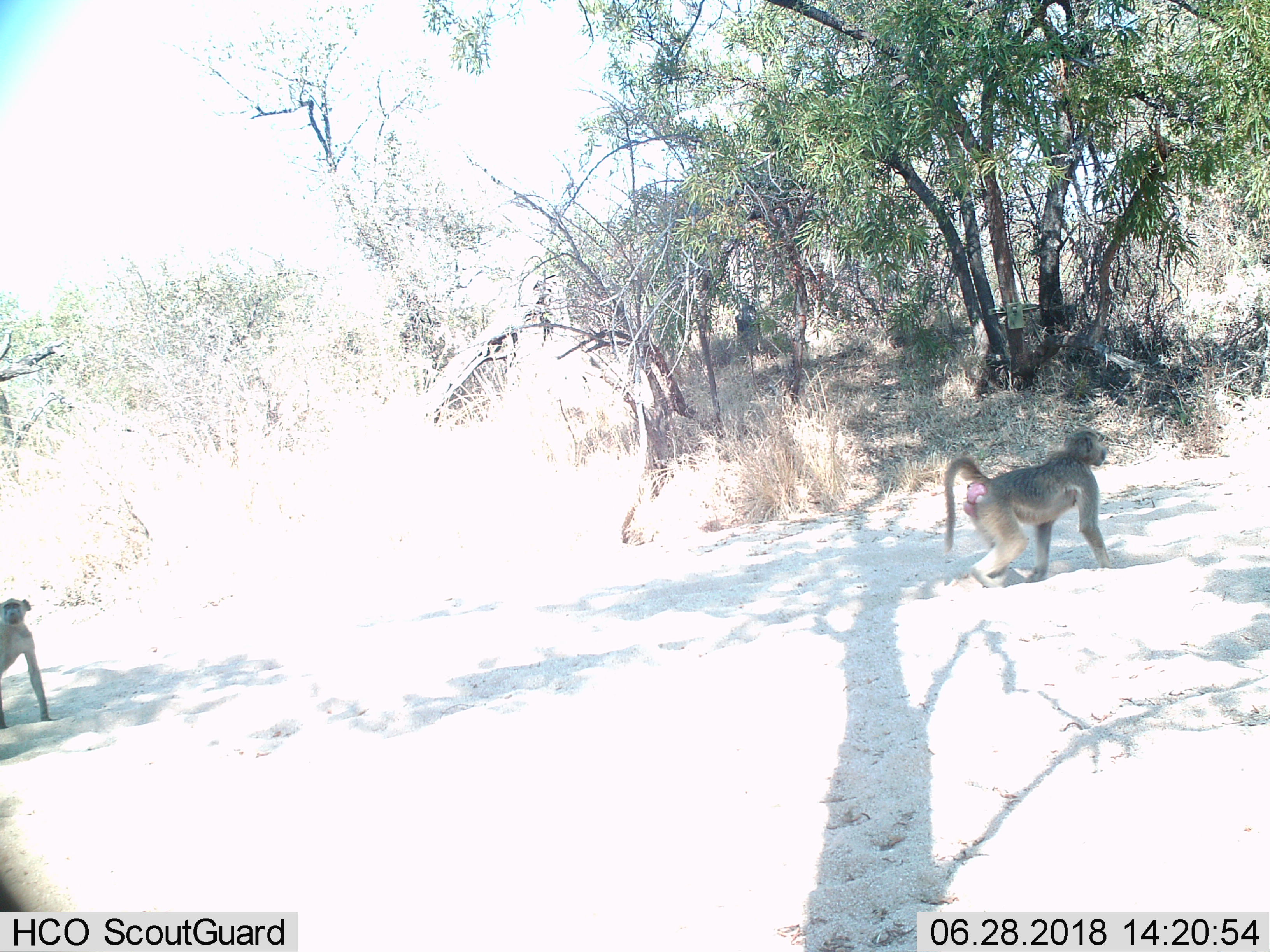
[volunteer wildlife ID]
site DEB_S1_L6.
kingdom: Animalia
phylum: Chordata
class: Mammalia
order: Primates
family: Cercopithecidae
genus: Papio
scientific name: Papio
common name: baboon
Baboon (Papio), count 2. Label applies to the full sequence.